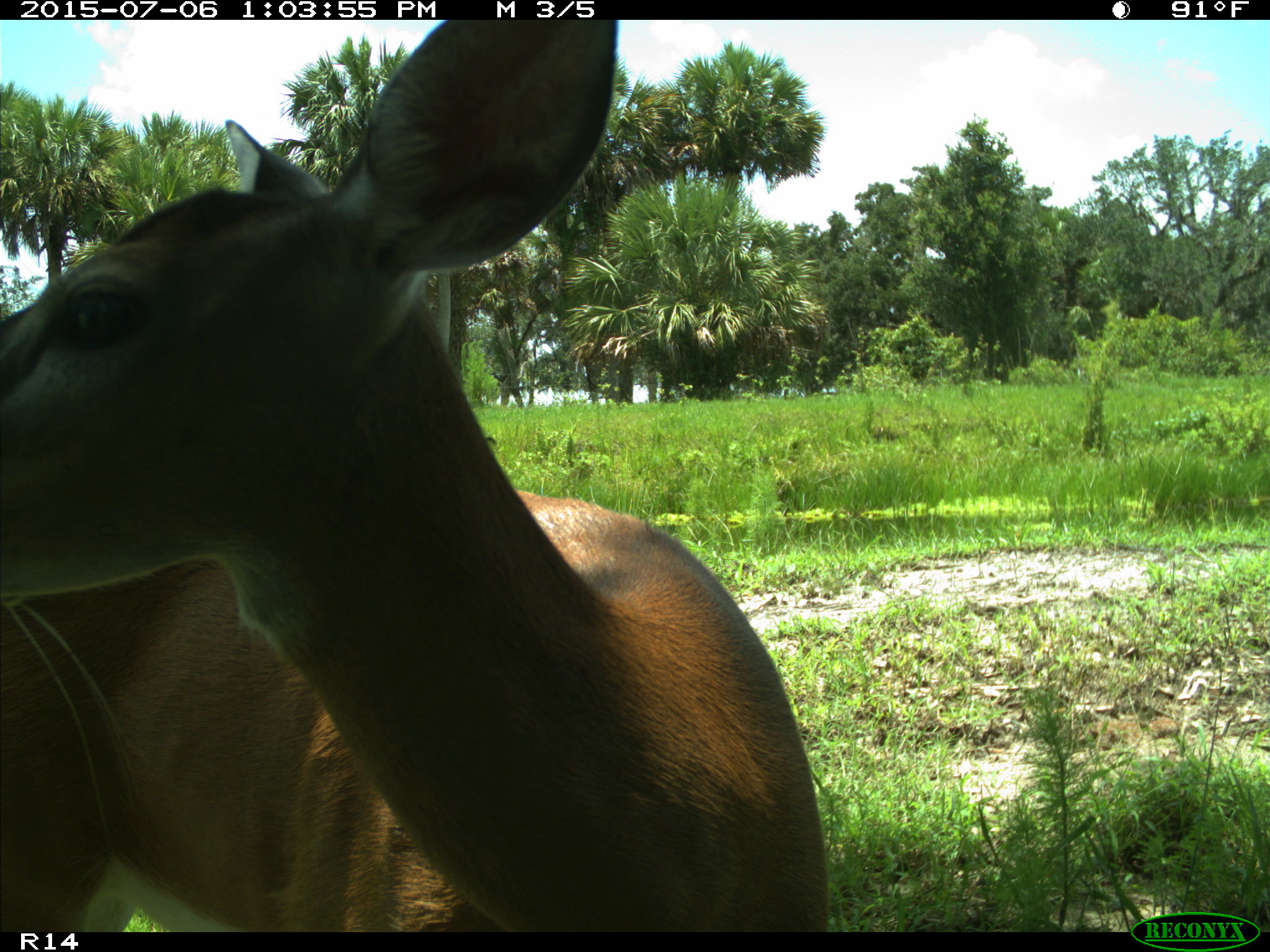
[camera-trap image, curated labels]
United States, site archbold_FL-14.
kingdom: Animalia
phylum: Chordata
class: Mammalia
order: Artiodactyla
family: Cervidae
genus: Odocoileus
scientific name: Odocoileus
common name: deer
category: unidentified deer